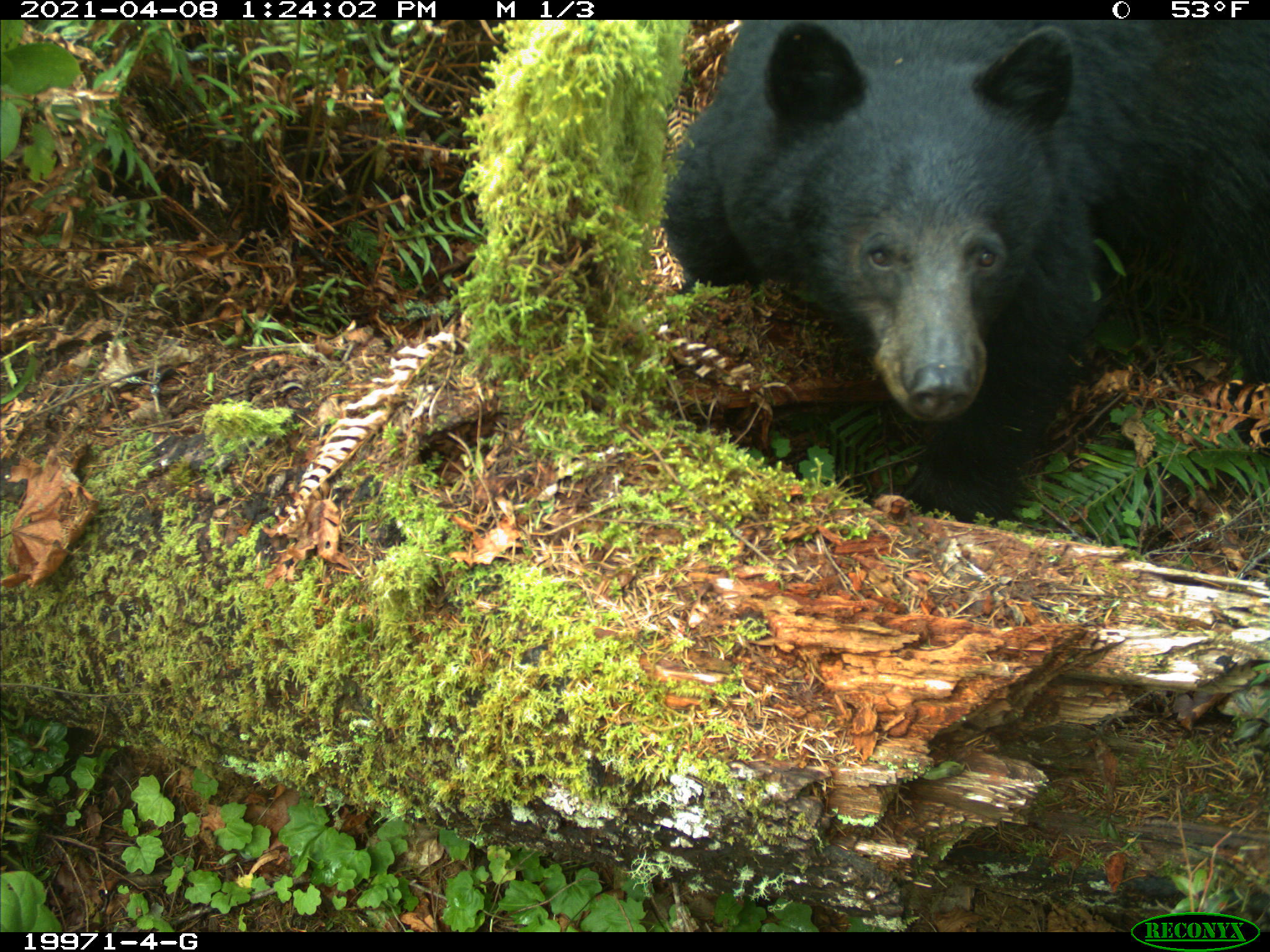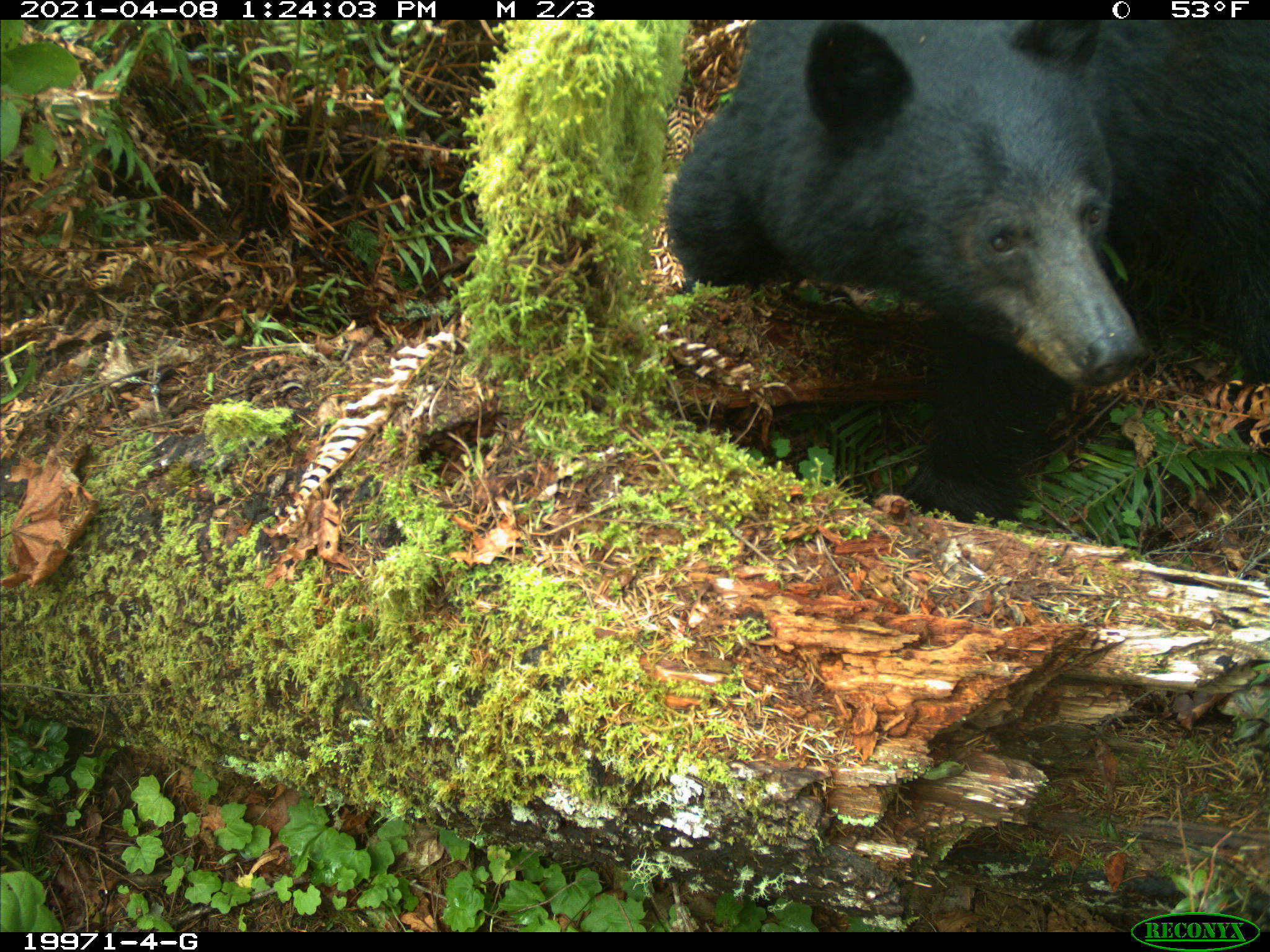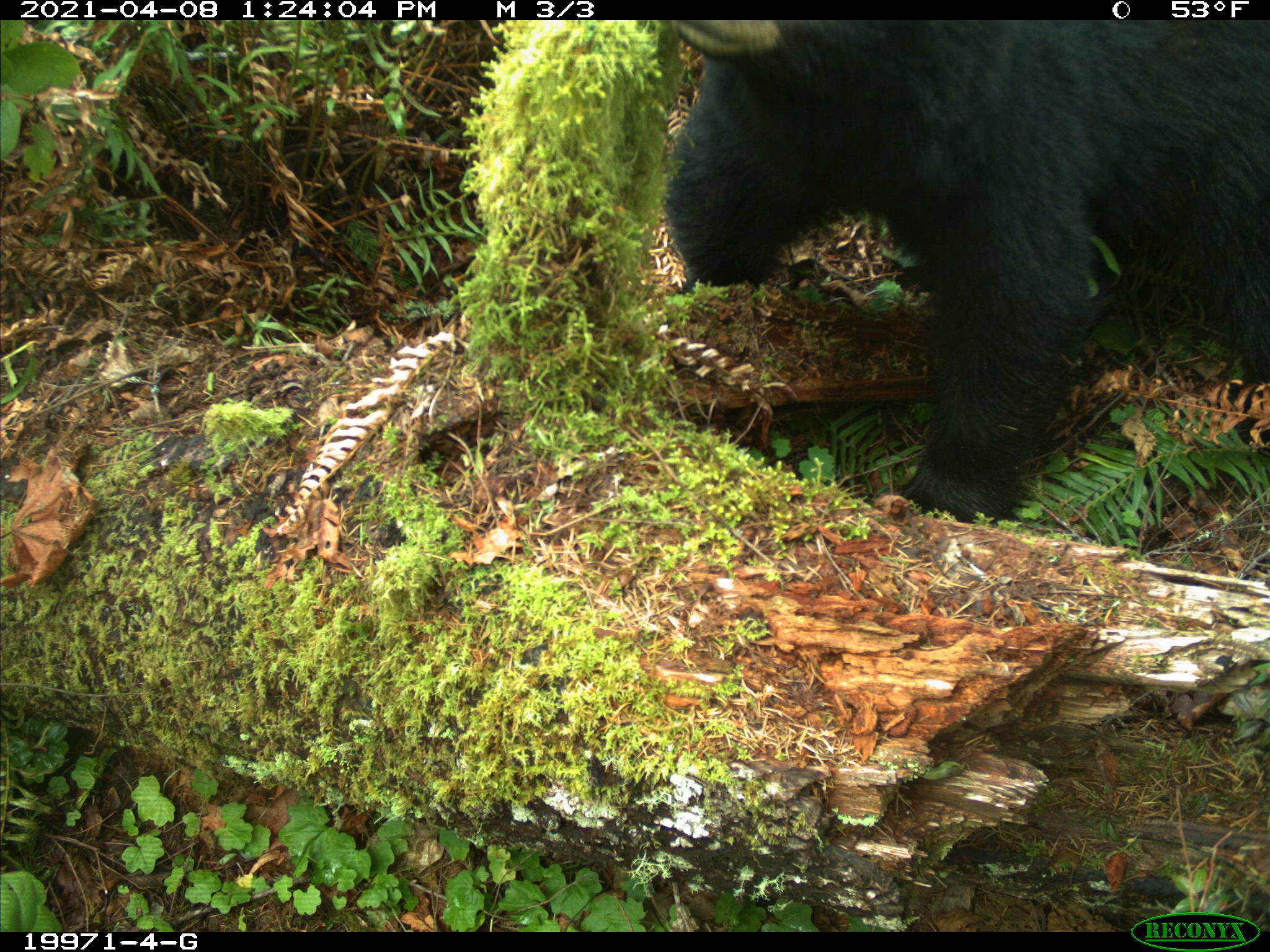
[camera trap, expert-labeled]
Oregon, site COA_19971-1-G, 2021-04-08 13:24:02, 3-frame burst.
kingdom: Animalia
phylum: Chordata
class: Mammalia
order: Carnivora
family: Ursidae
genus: Ursus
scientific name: Ursus americanus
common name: american black bear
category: black bear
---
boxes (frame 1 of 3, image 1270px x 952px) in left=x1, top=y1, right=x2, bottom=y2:
black bear: left=653, top=18, right=1267, bottom=538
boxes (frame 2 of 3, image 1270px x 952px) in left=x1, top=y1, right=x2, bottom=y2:
black bear: left=637, top=19, right=1267, bottom=544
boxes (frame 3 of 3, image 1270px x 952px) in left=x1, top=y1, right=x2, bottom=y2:
black bear: left=633, top=19, right=1267, bottom=562